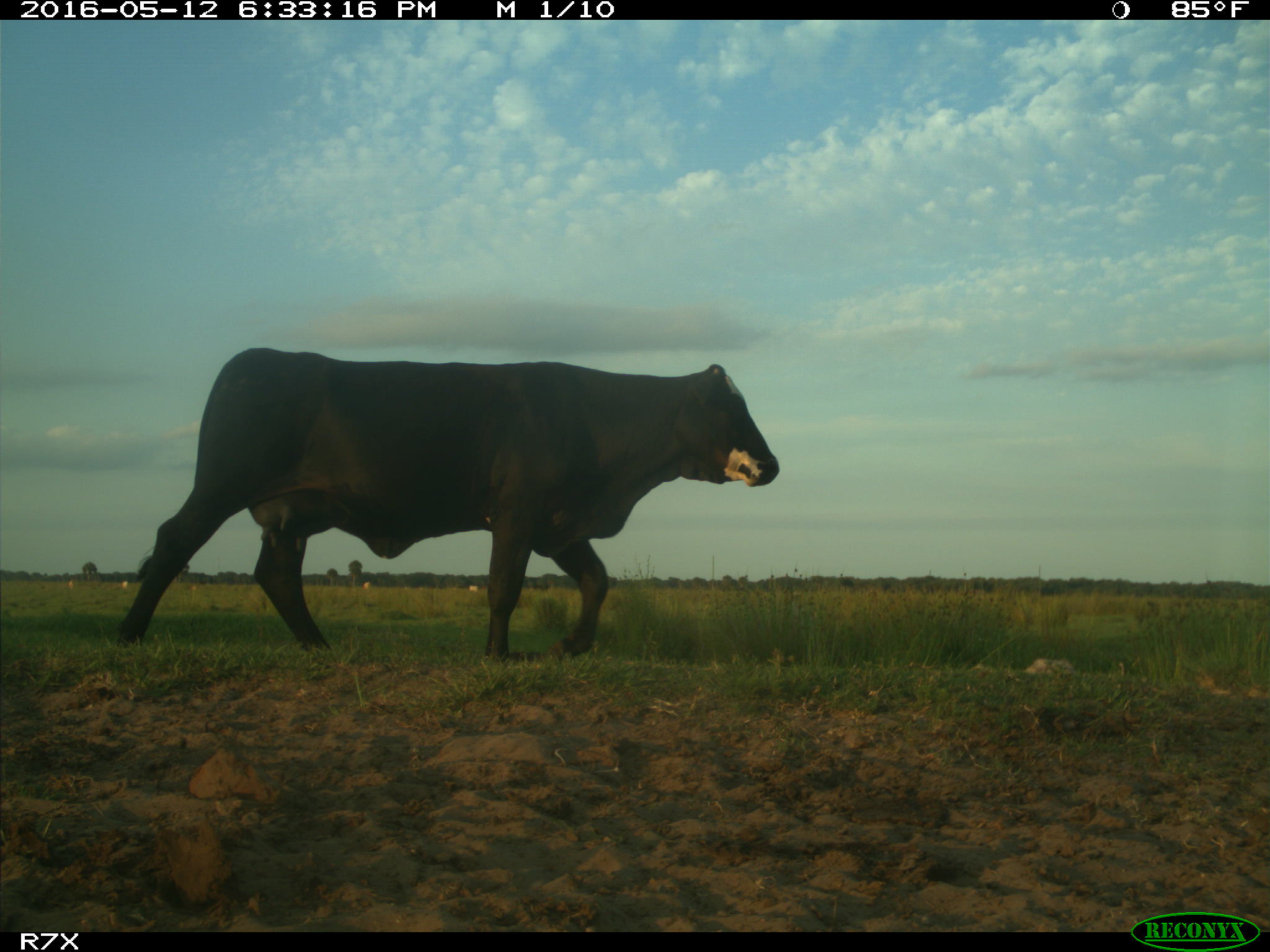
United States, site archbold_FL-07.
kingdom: Animalia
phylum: Chordata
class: Mammalia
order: Artiodactyla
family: Bovidae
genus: Bos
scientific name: Bos taurus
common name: domestic cow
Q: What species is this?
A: Bos taurus (domestic cow).